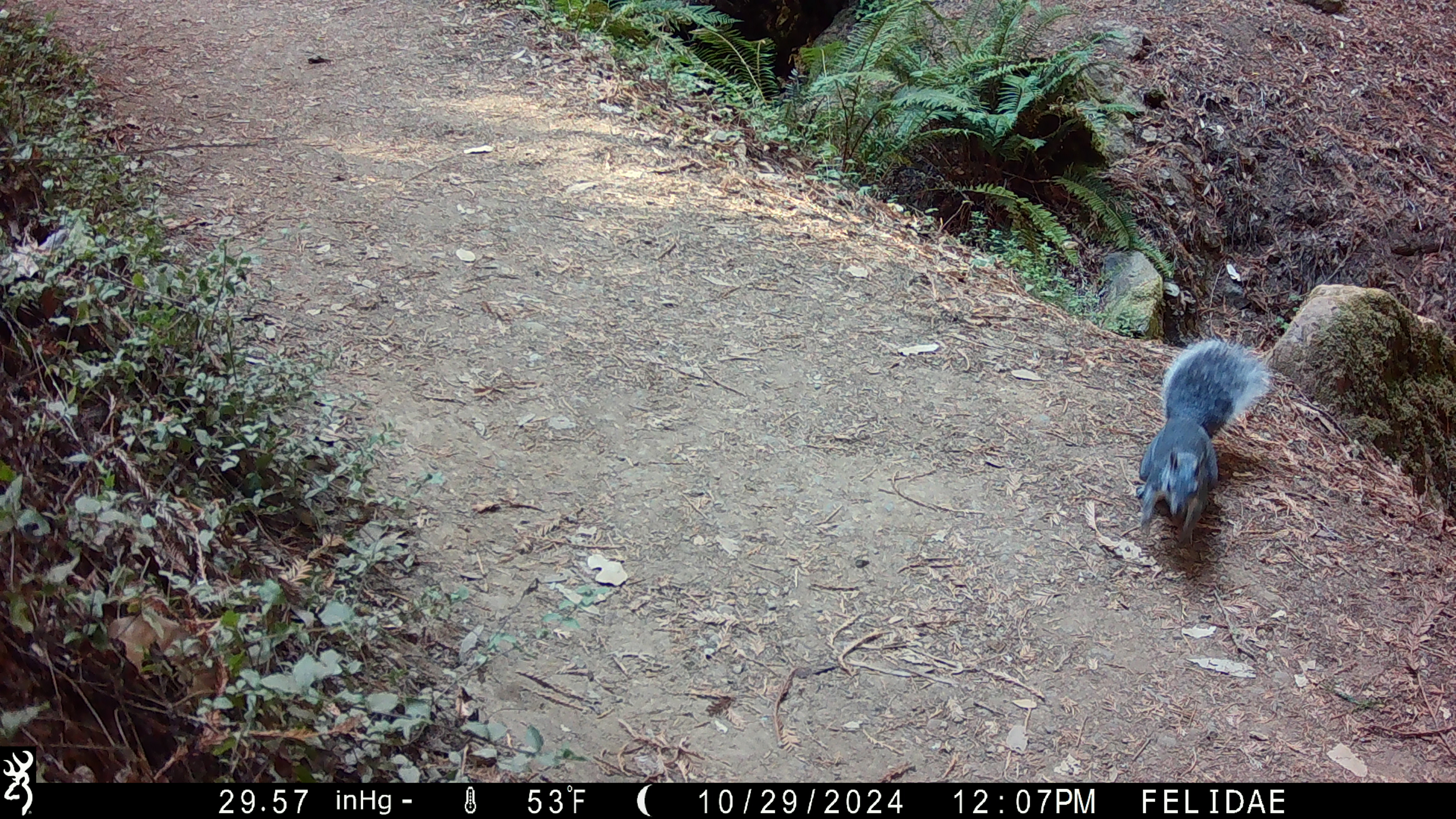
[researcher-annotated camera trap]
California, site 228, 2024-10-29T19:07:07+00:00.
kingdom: Animalia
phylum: Chordata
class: Mammalia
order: Rodentia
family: Sciuridae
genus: Sciurus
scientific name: Sciurus griseus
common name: western gray squirrel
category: western grey squirrel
Western grey squirrel (western gray squirrel) (Sciurus griseus).